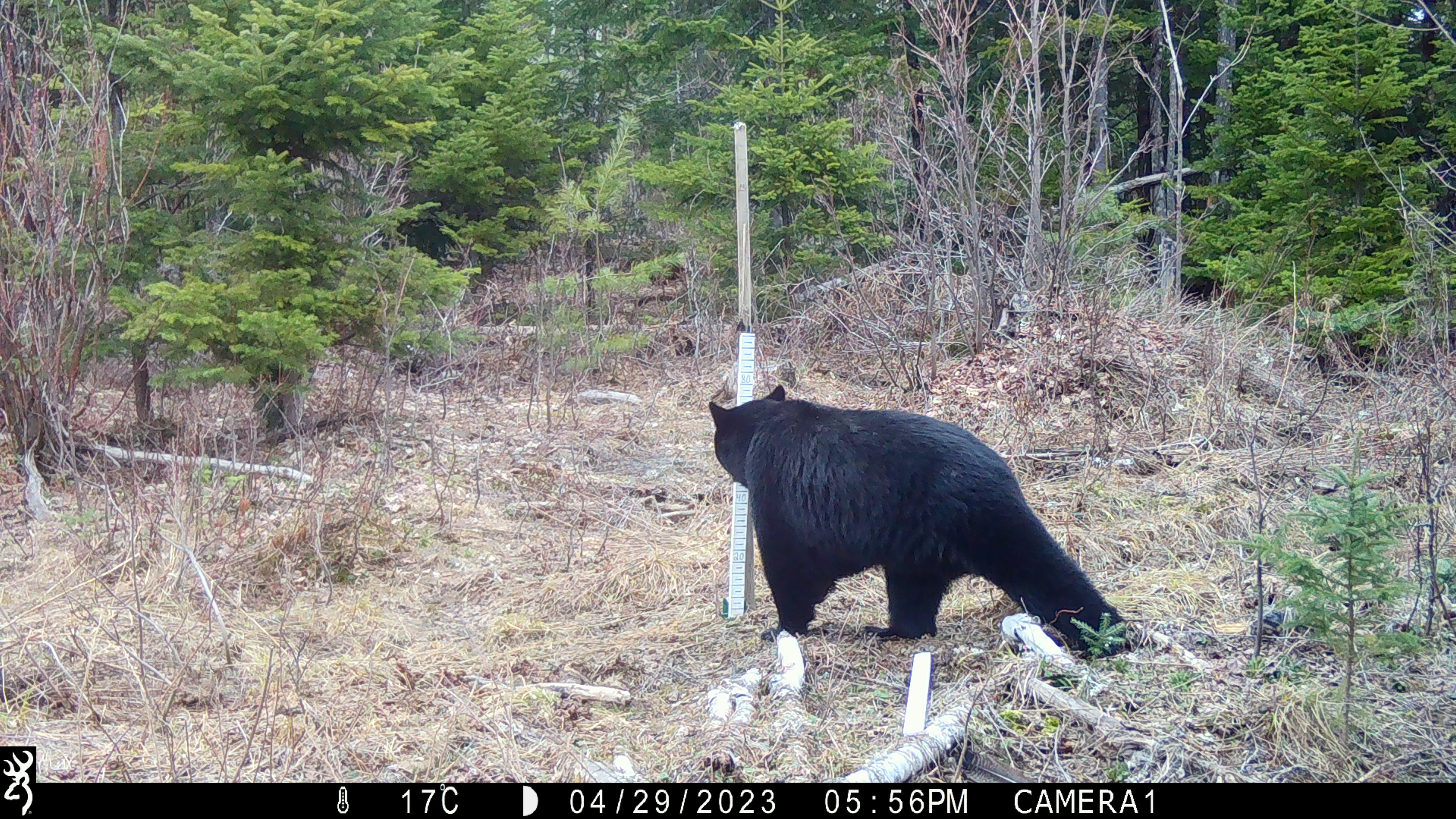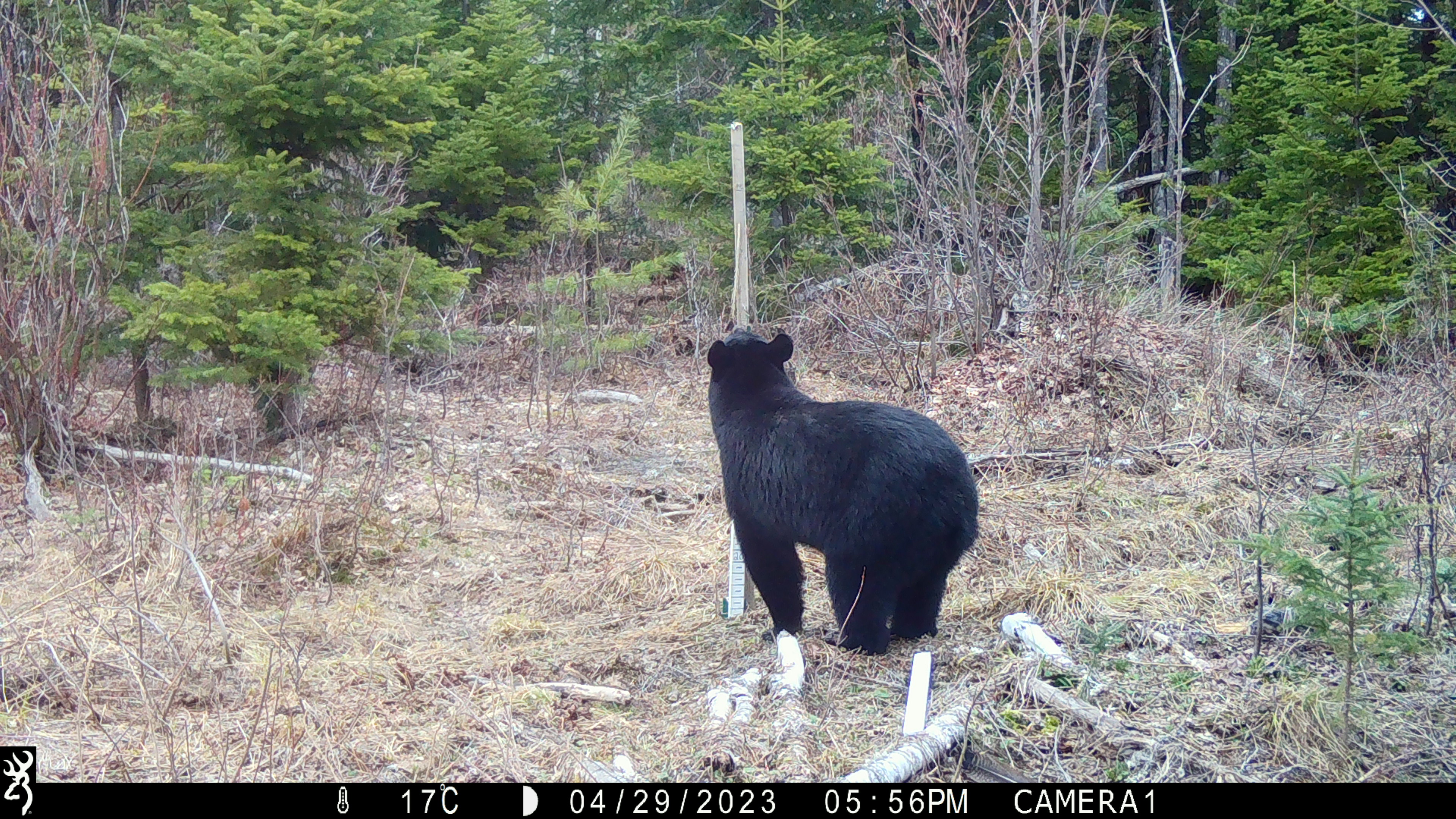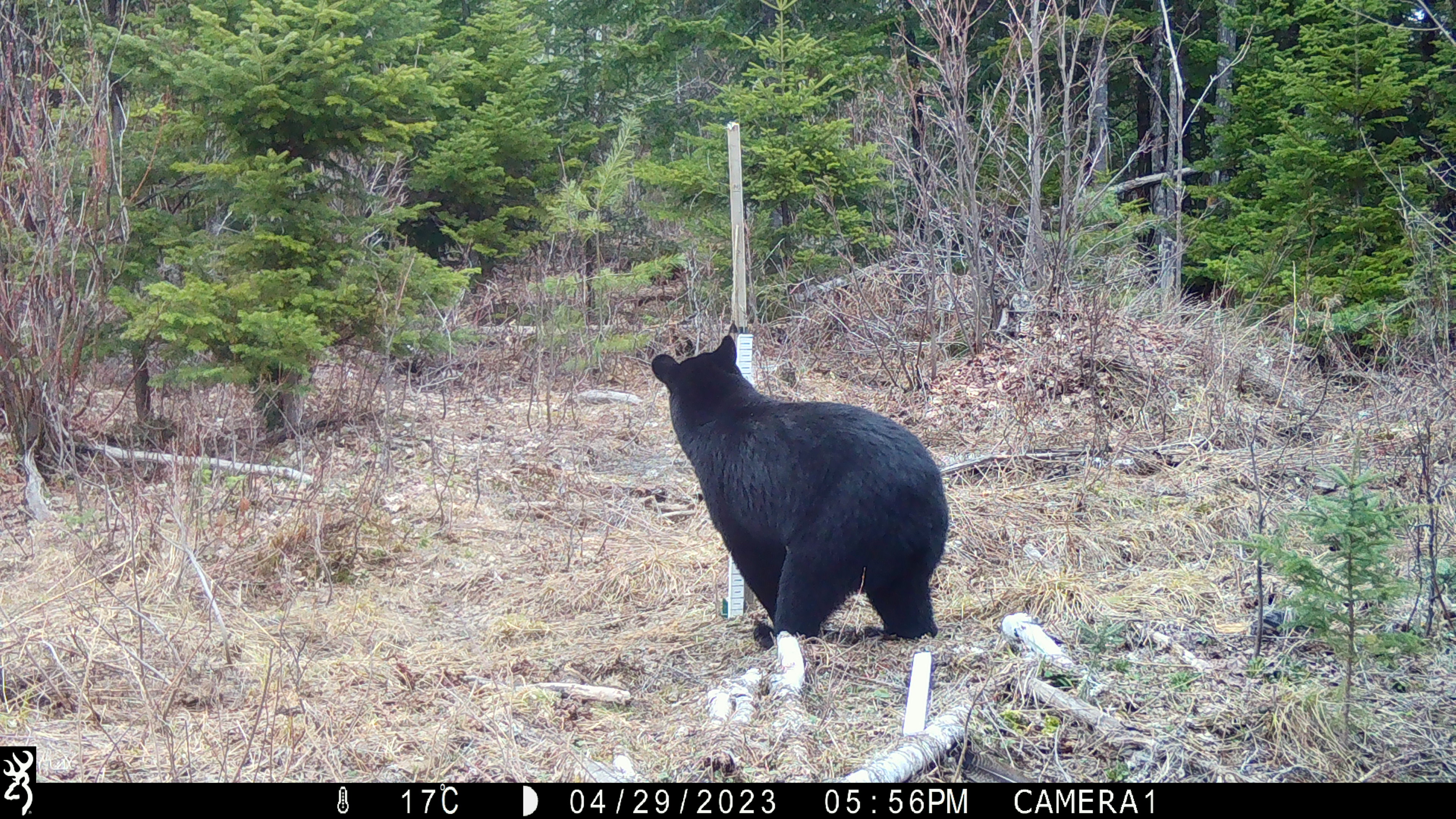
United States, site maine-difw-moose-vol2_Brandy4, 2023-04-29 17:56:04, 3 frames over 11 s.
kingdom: Animalia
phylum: Chordata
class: Mammalia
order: Carnivora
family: Ursidae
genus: Ursus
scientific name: Ursus americanus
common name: black bear